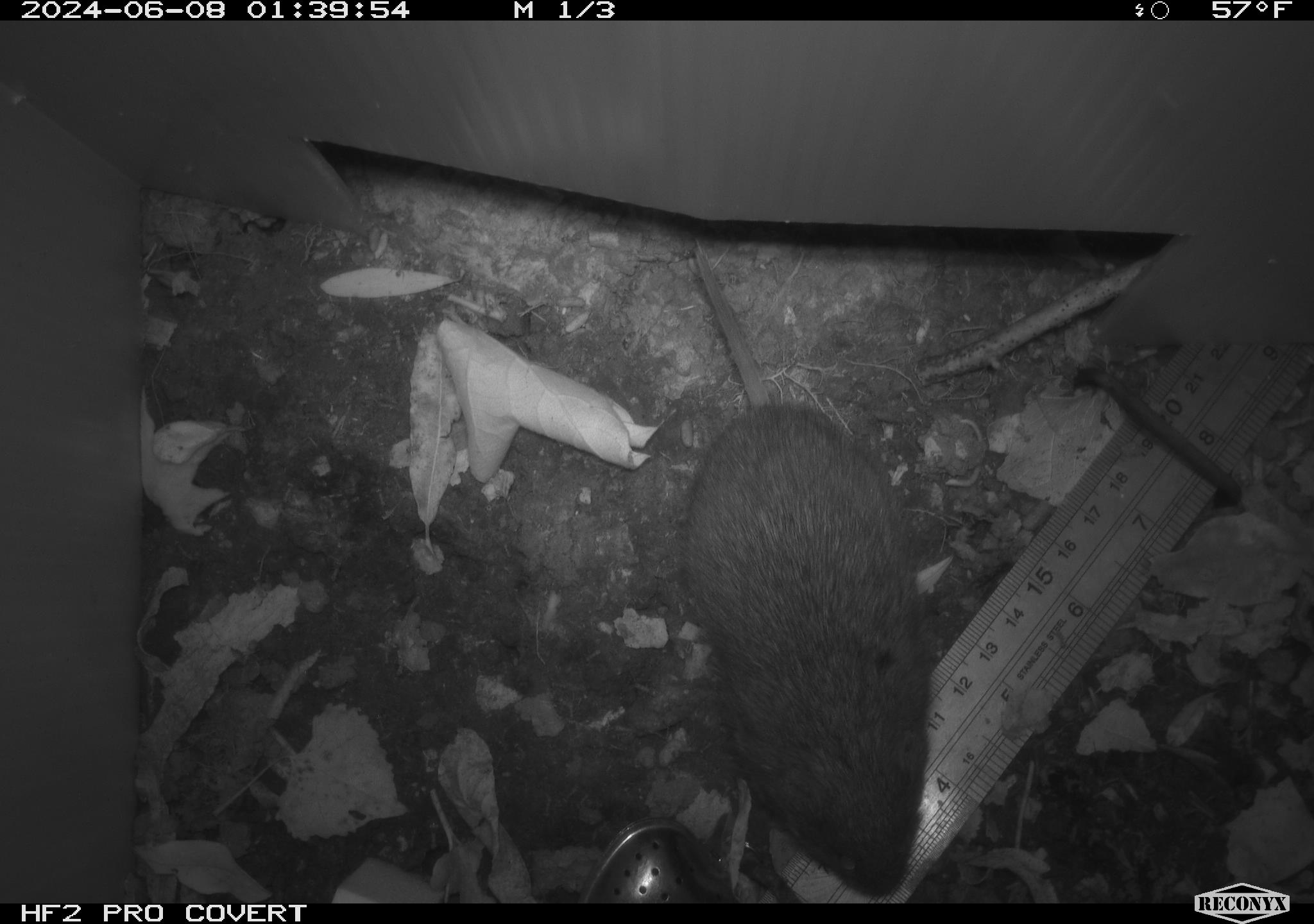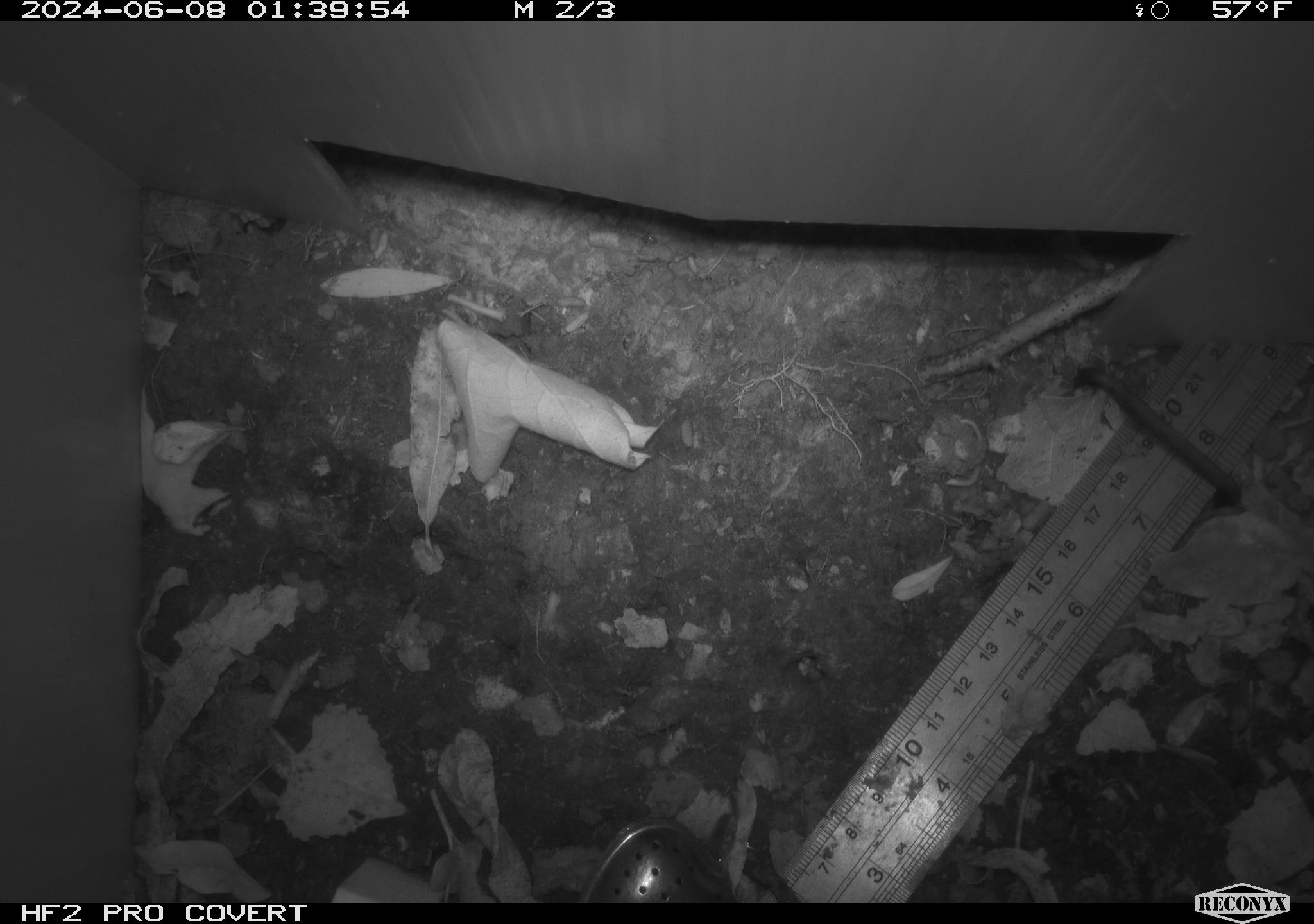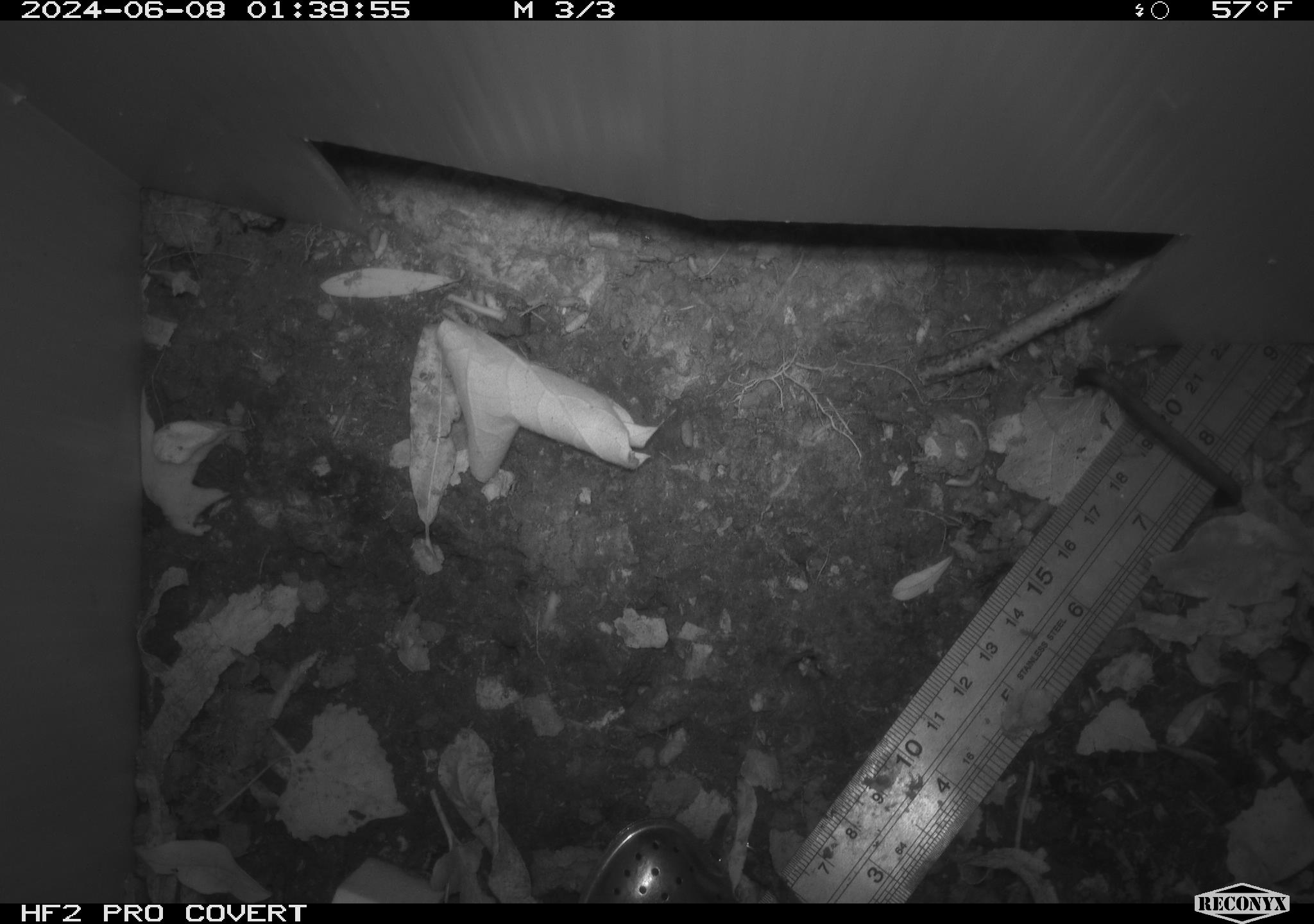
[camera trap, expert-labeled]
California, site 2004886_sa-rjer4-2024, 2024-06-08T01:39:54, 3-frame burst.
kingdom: Animalia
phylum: Chordata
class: Mammalia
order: Rodentia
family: Cricetidae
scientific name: Arvicolinae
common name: voles, lemmings, and muskrats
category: arvicolinae subfamily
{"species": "arvicolinae subfamily (voles, lemmings, and muskrats) (Arvicolinae)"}